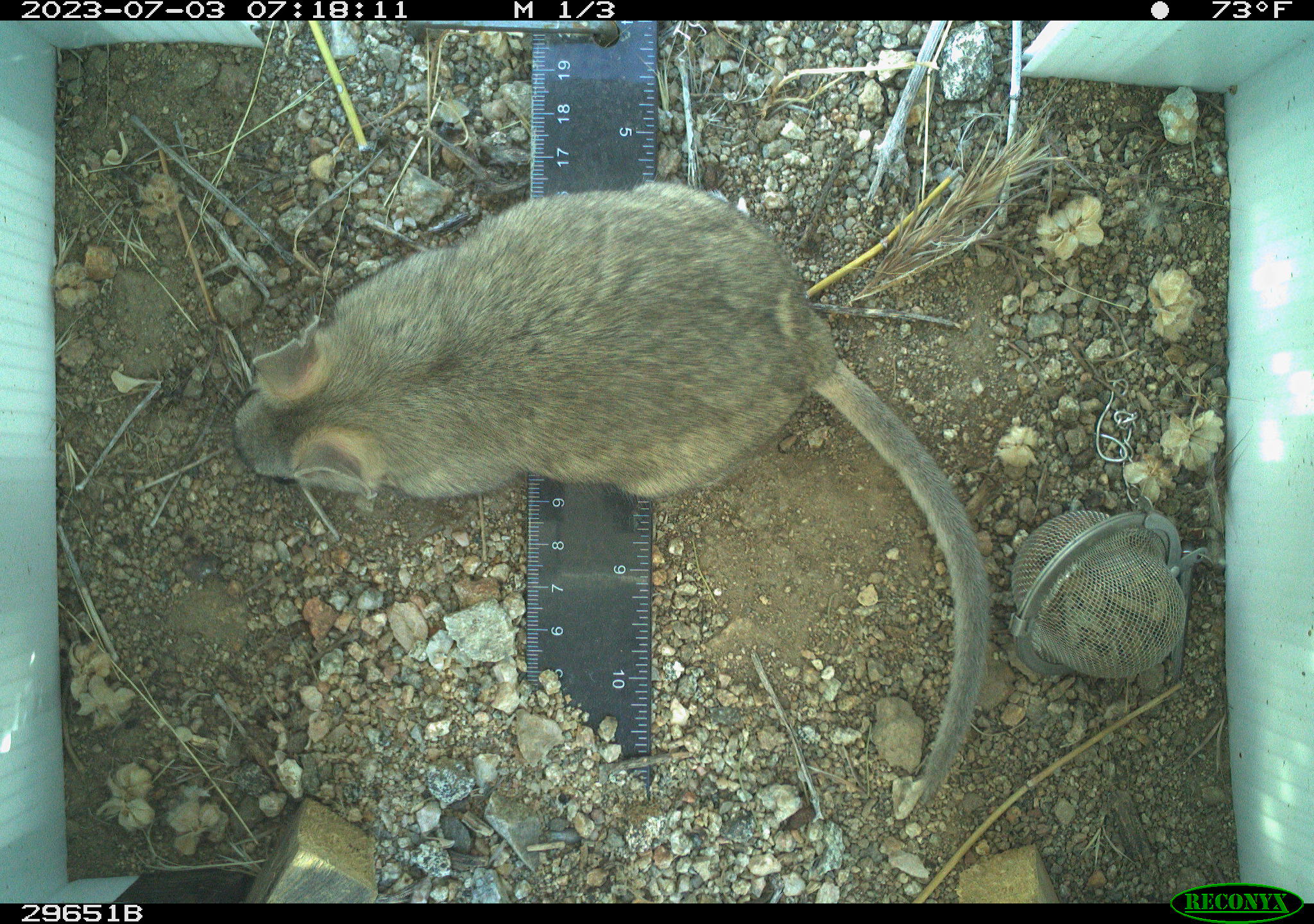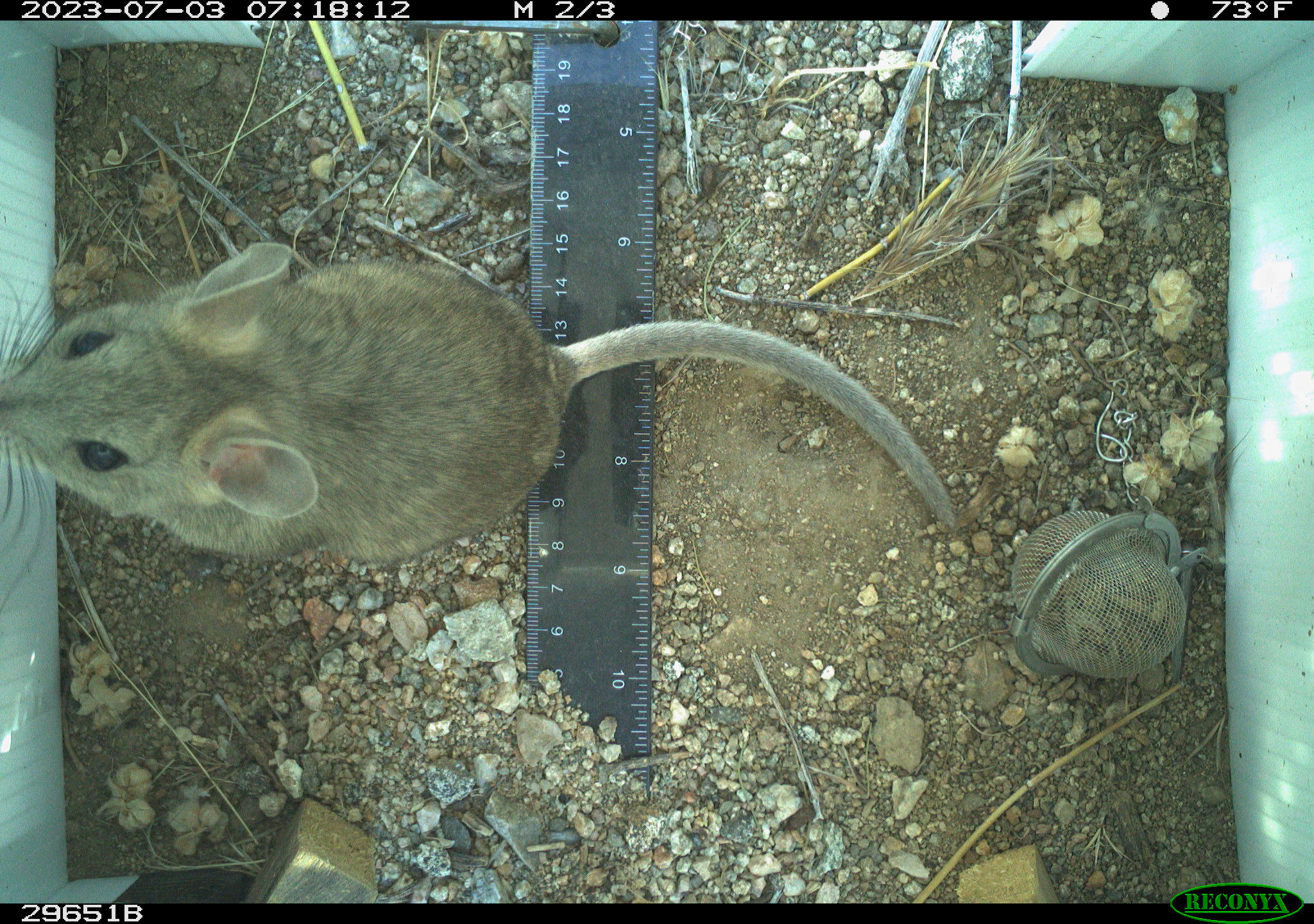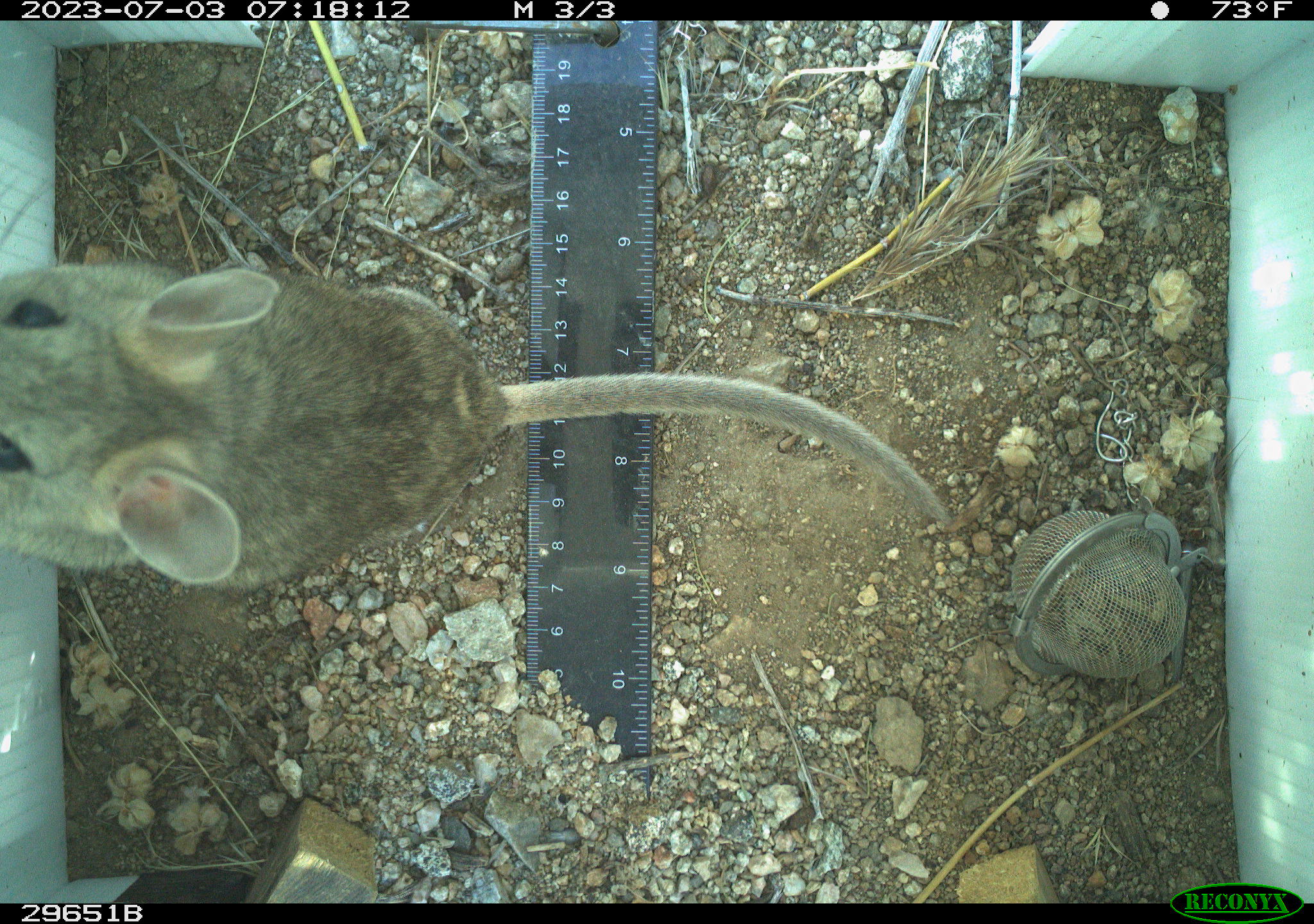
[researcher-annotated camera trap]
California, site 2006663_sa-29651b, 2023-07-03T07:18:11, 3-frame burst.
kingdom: Animalia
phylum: Chordata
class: Mammalia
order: Rodentia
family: Cricetidae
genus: Neotoma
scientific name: Neotoma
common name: pack rat or woodrat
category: neotoma species